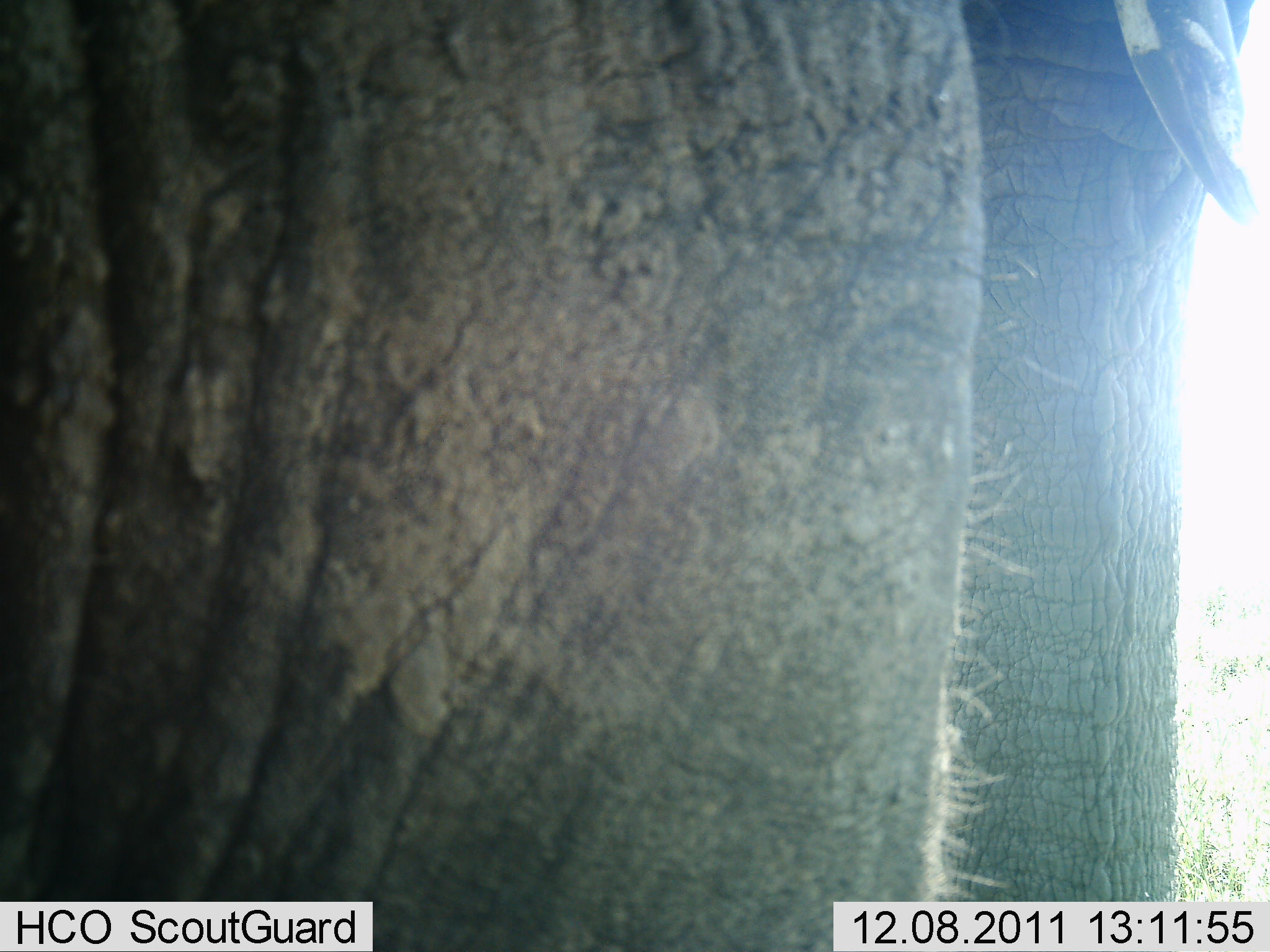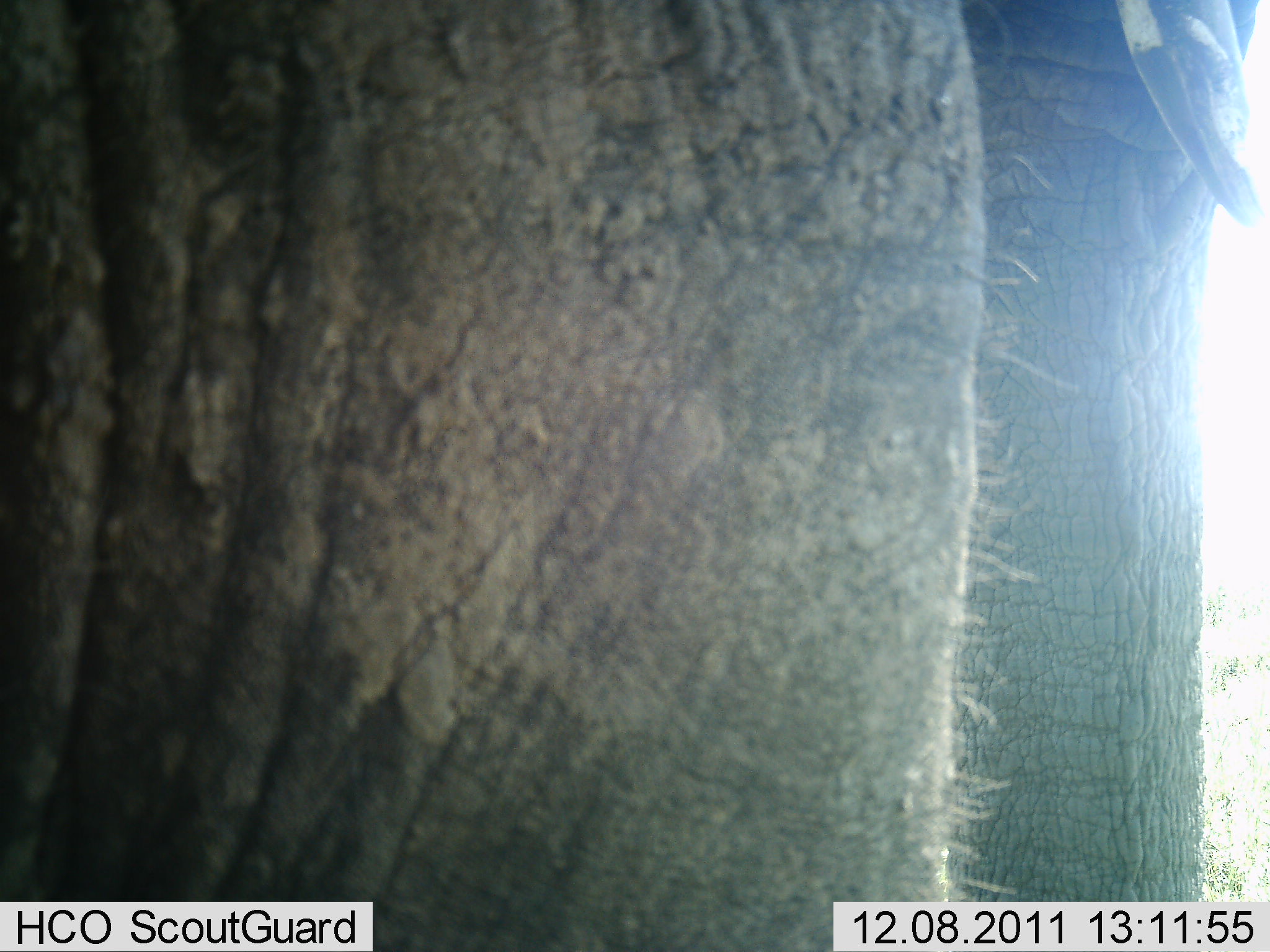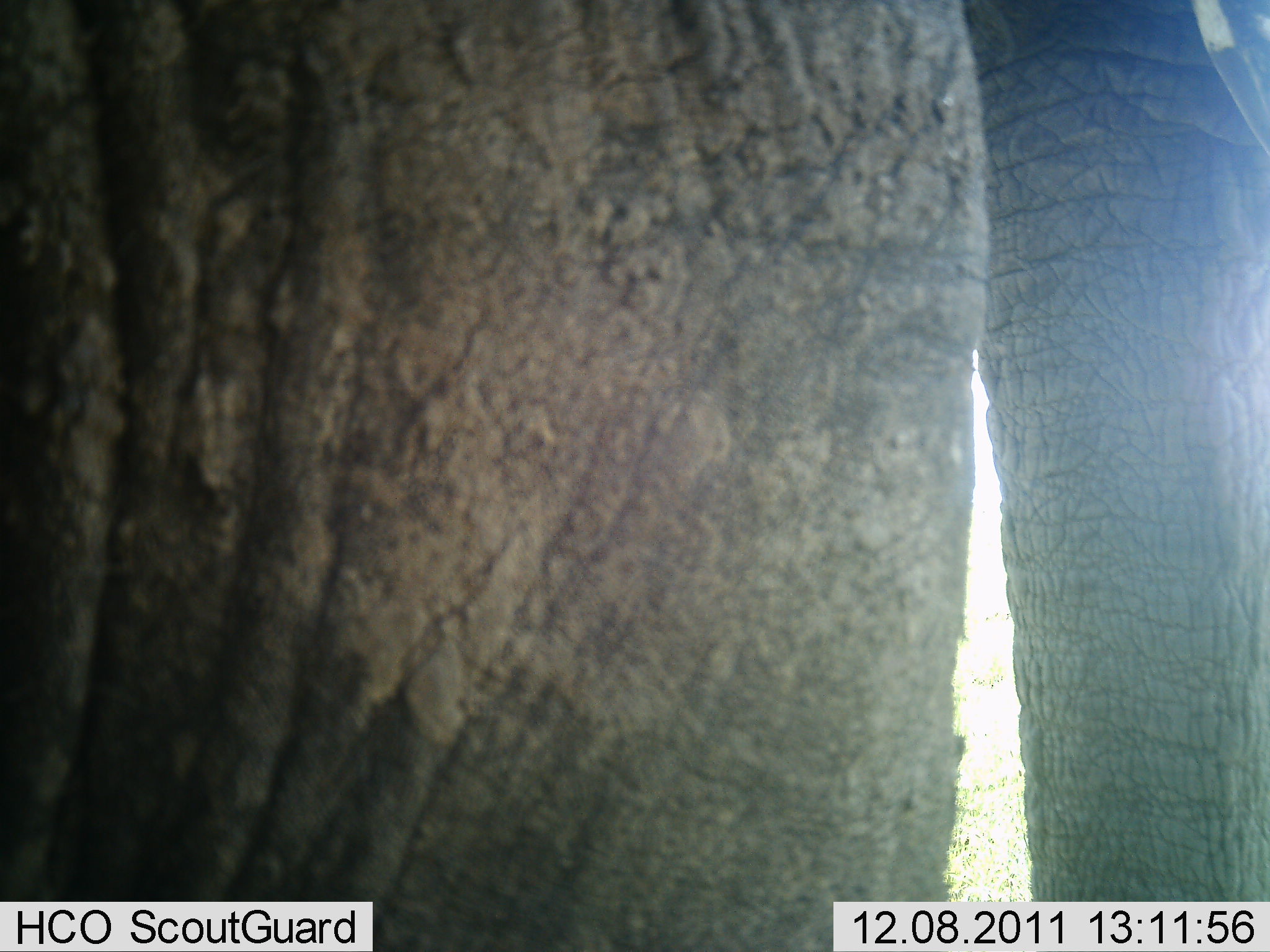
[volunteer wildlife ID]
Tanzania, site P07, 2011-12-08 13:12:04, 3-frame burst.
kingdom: Animalia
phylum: Chordata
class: Mammalia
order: Proboscidea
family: Elephantidae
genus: Loxodonta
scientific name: Loxodonta africana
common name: african bush elephant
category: elephant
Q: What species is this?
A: Elephant (african bush elephant) (Loxodonta africana).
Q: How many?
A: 1.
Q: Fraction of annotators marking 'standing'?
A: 93%.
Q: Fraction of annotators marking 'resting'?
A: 0%.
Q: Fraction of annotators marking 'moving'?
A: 7%.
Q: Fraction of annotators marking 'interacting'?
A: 0%.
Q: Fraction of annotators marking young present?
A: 0%.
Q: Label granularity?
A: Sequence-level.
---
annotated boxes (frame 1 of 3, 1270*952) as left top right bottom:
animal: 1 0 1254 952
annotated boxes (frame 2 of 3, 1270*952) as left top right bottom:
animal: 0 1 1257 952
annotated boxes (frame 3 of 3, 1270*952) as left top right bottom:
animal: 1 1 1267 952